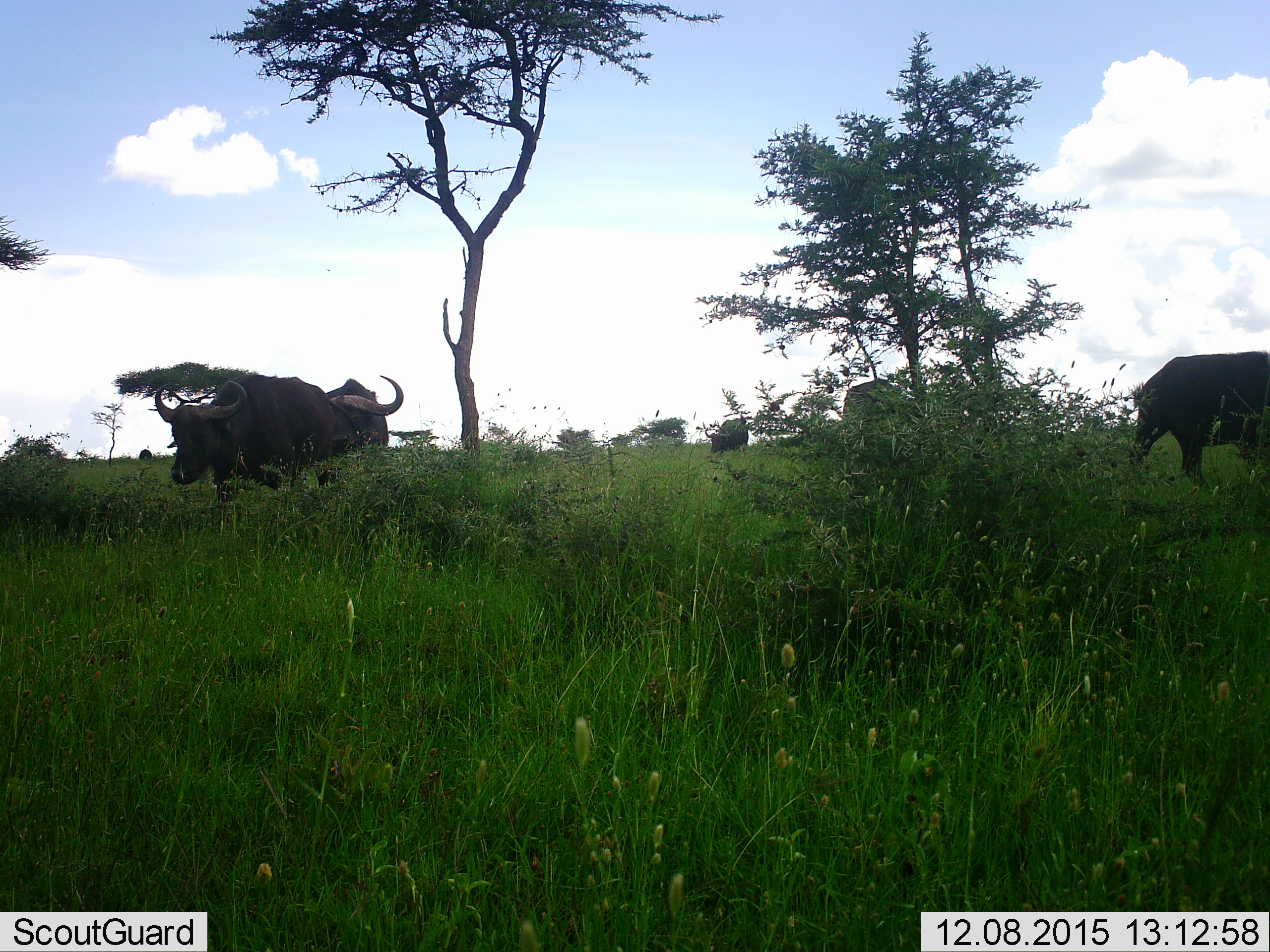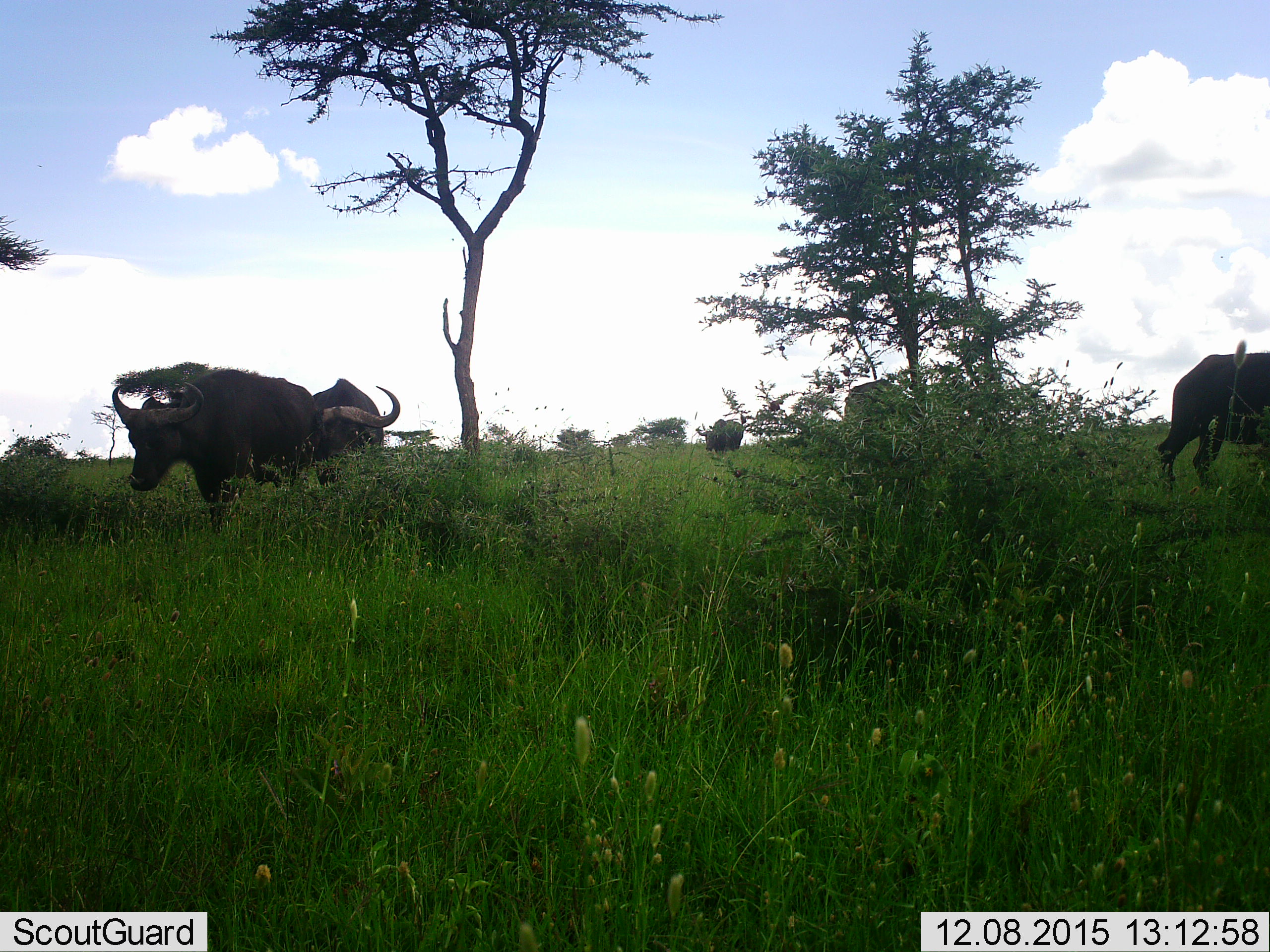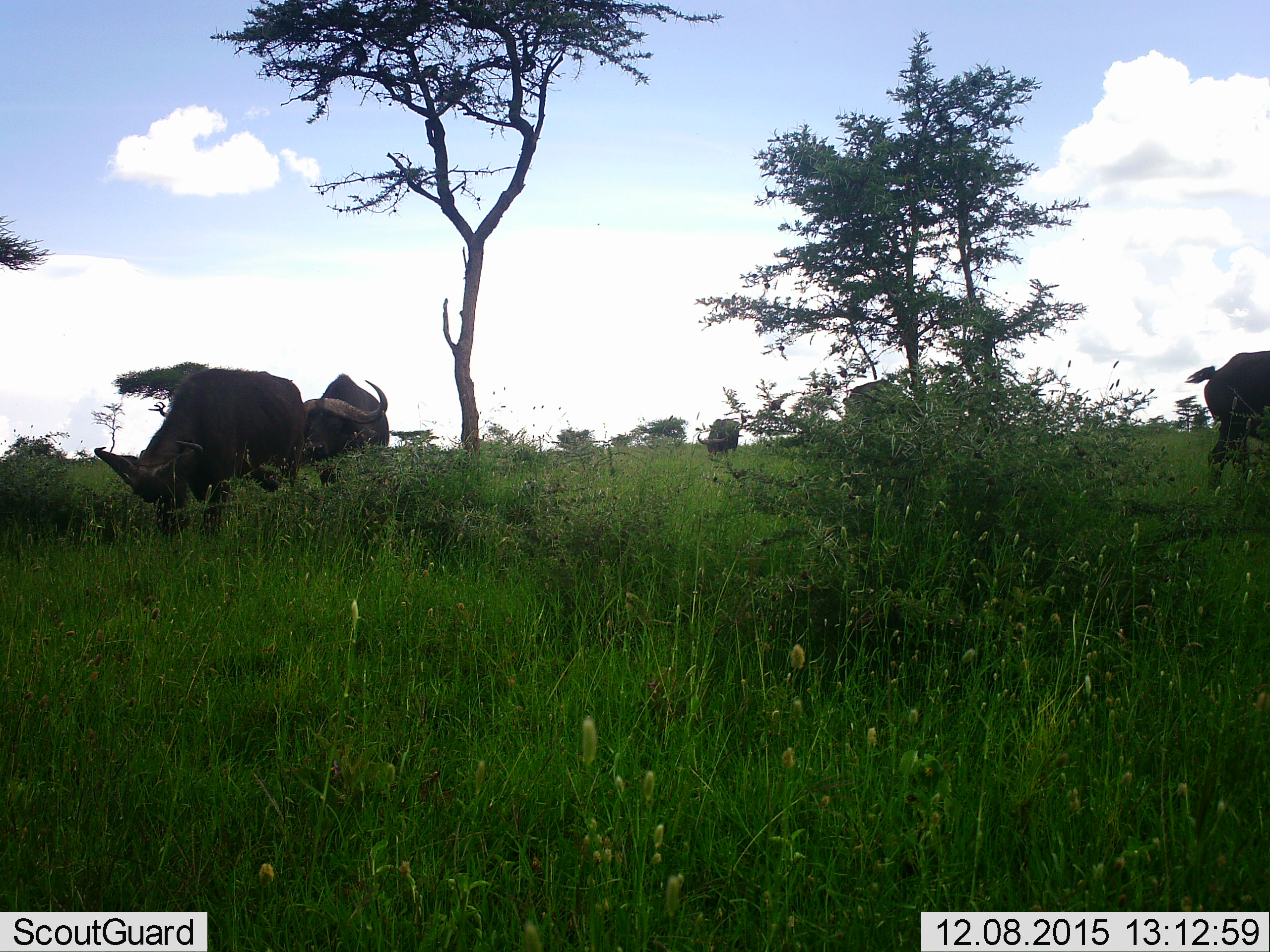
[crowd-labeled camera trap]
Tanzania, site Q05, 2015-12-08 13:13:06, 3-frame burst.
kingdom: Animalia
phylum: Chordata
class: Mammalia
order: Artiodactyla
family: Bovidae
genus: Syncerus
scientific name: Syncerus caffer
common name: cape buffalo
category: buffalo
Buffalo (cape buffalo) (Syncerus caffer), count 5. Behavior (volunteer vote fractions): standing 33%, resting 0%, moving 89%, interacting 0%. Young present (vote fraction): 0%. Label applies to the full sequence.